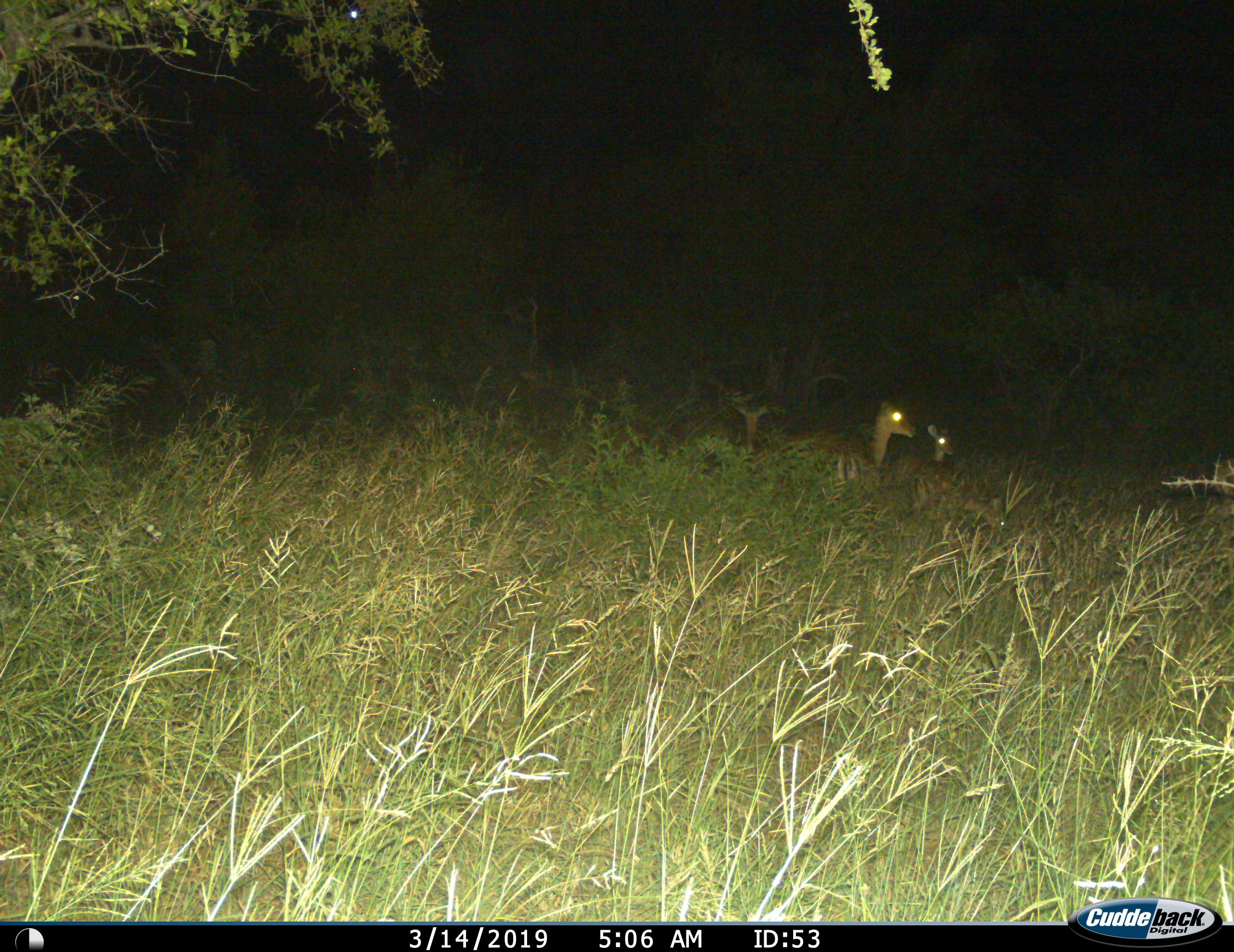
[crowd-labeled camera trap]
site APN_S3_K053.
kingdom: Animalia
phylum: Chordata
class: Mammalia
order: Artiodactyla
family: Bovidae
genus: Aepyceros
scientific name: Aepyceros melampus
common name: impala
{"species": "impala (Aepyceros melampus)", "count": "4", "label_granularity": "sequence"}